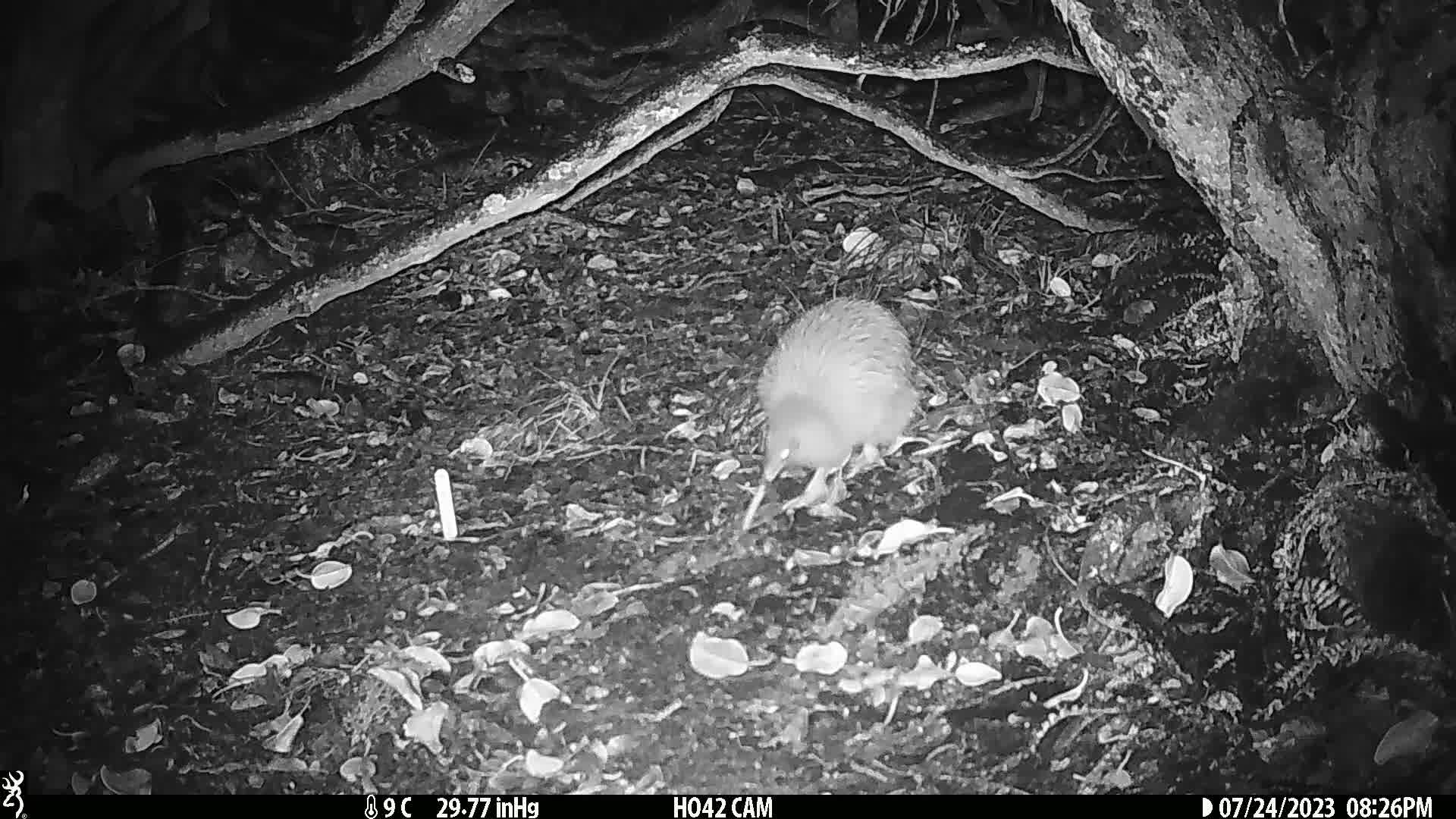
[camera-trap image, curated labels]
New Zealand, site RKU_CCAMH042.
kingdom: Animalia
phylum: Chordata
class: Aves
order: Apterygiformes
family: Apterygidae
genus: Apteryx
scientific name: Apteryx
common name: kiwi